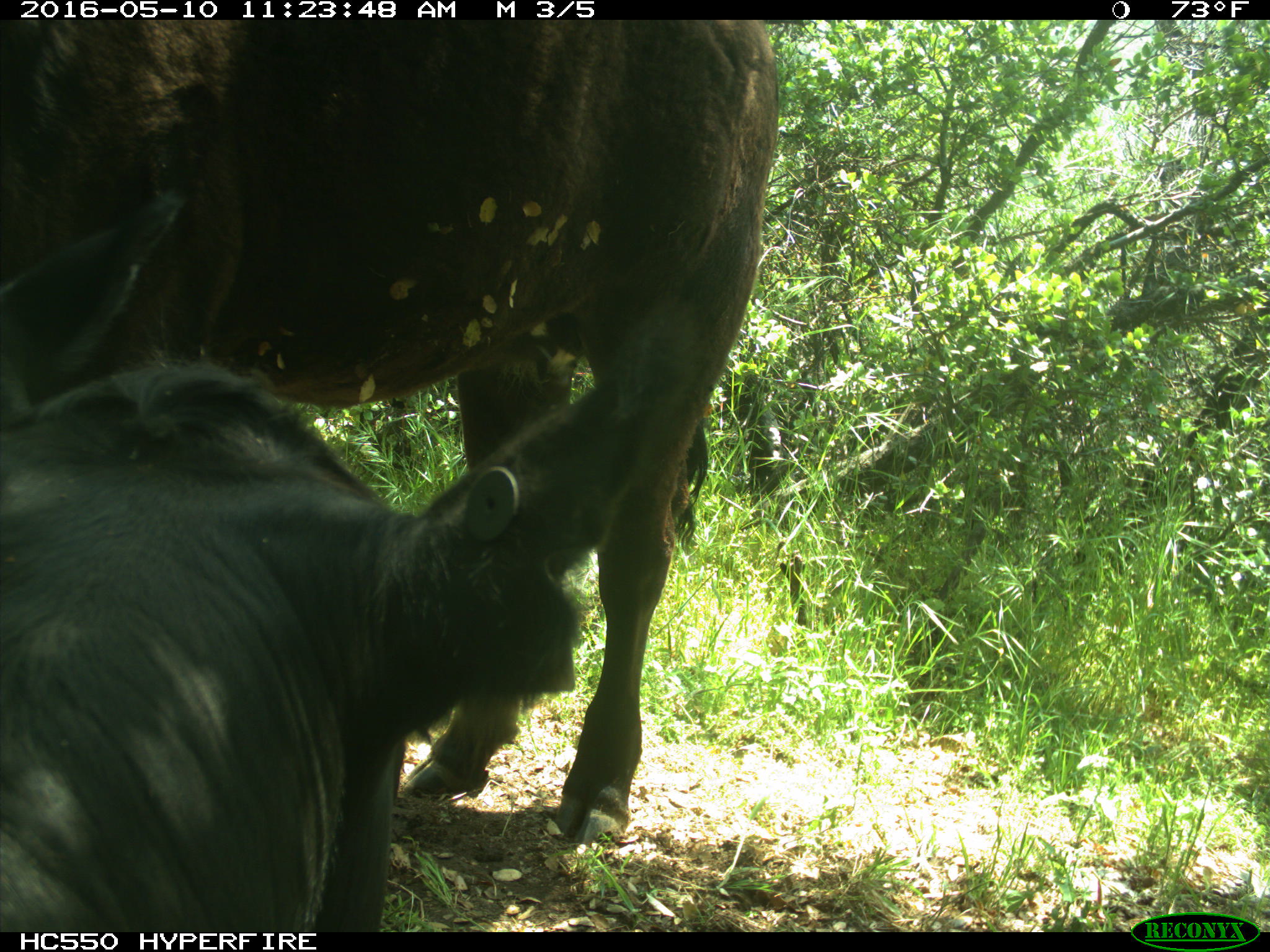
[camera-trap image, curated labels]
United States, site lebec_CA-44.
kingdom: Animalia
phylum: Chordata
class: Mammalia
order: Artiodactyla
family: Bovidae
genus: Bos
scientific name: Bos taurus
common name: domestic cow